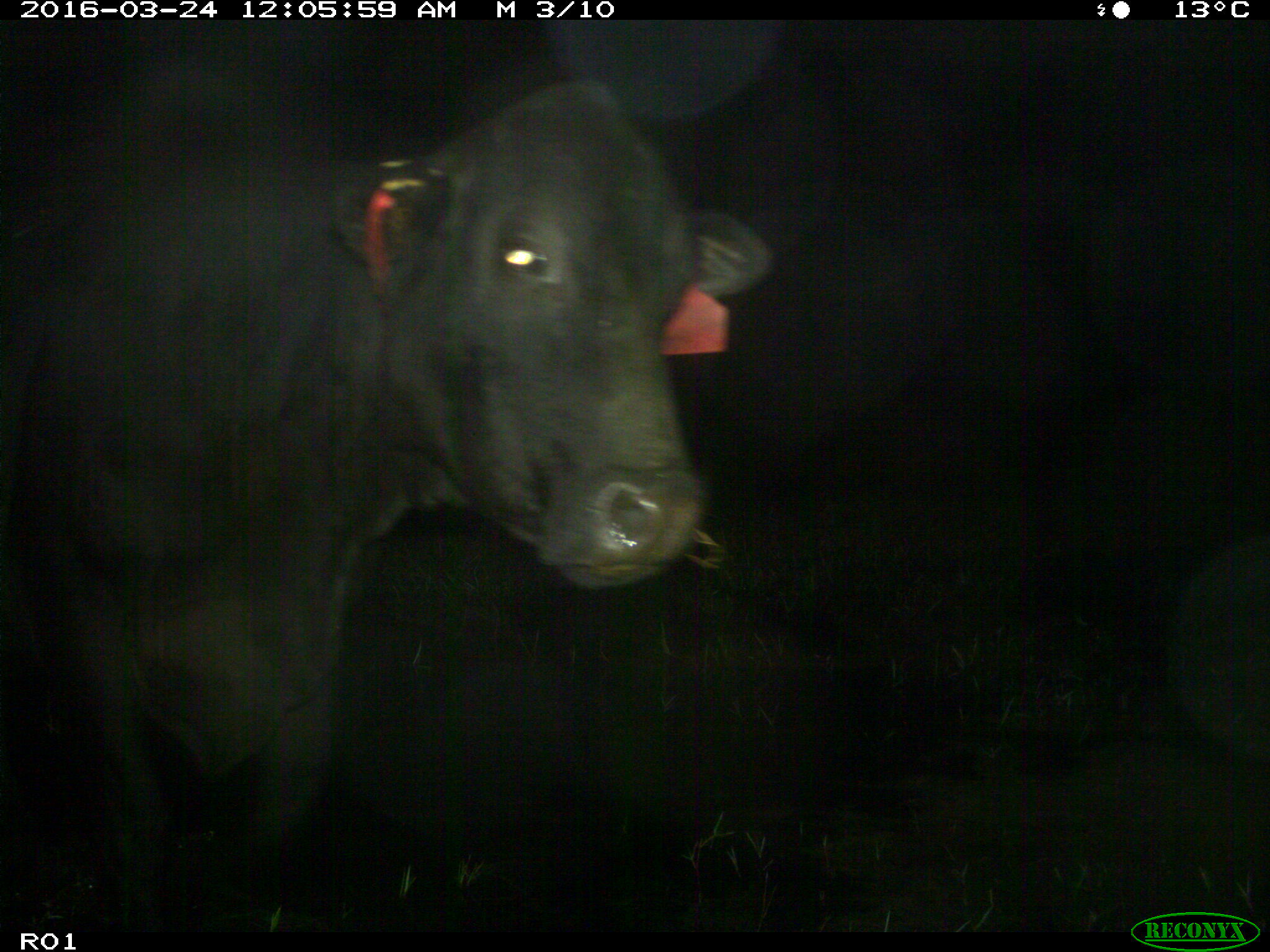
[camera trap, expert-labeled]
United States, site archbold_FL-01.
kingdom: Animalia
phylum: Chordata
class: Mammalia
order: Artiodactyla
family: Bovidae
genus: Bos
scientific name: Bos taurus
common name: domestic cow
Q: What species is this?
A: Bos taurus (domestic cow).